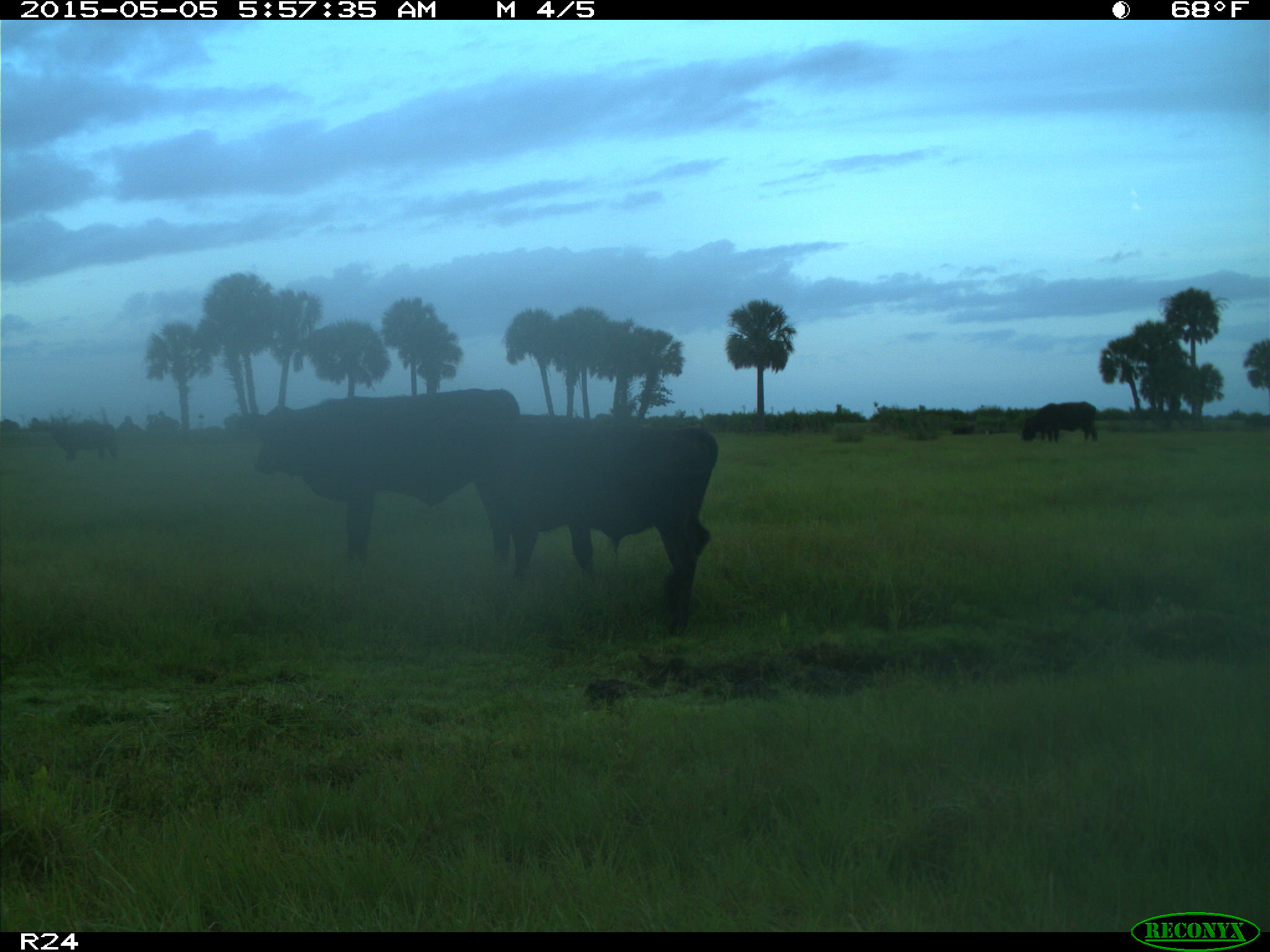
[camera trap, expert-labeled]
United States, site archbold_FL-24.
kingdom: Animalia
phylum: Chordata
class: Mammalia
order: Artiodactyla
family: Bovidae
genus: Bos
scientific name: Bos taurus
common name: domestic cow